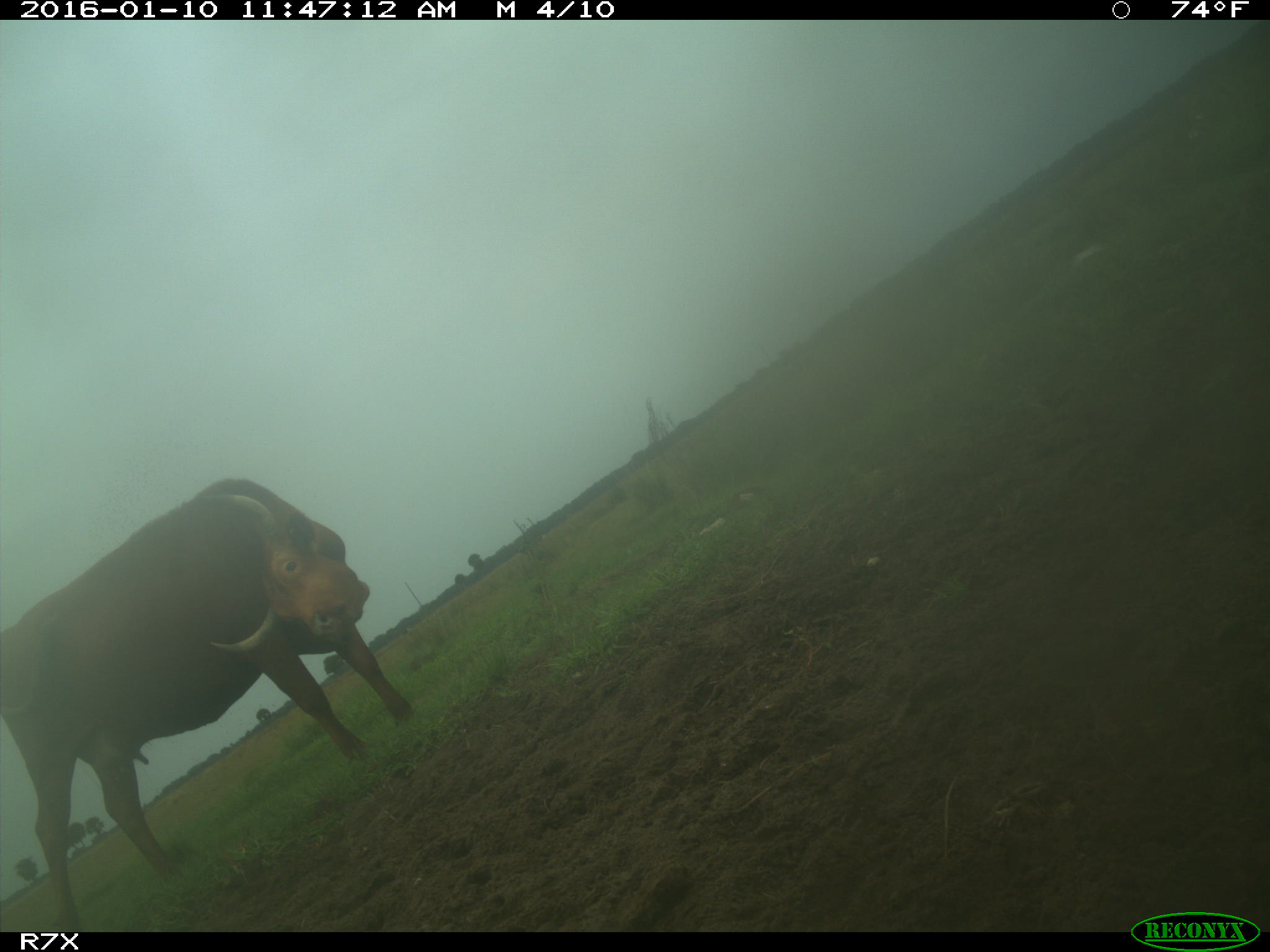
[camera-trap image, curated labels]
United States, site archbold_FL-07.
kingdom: Animalia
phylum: Chordata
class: Mammalia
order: Artiodactyla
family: Bovidae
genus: Bos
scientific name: Bos taurus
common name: domestic cow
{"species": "Bos taurus (domestic cow)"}